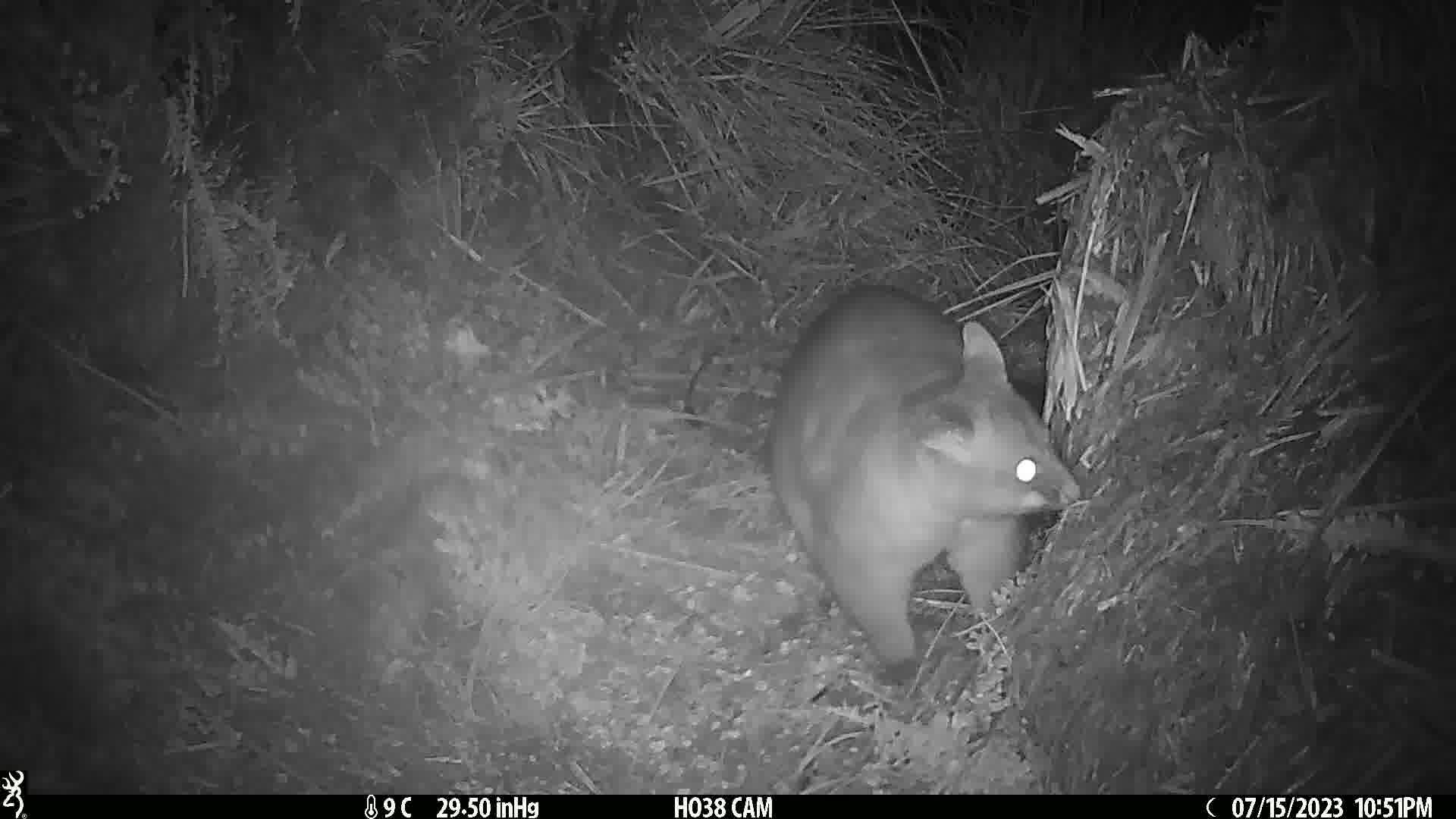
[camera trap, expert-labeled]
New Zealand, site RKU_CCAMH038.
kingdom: Animalia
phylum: Chordata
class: Mammalia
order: Diprotodontia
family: Phalangeridae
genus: Trichosurus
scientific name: Trichosurus vulpecula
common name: common brushtail possum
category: possum